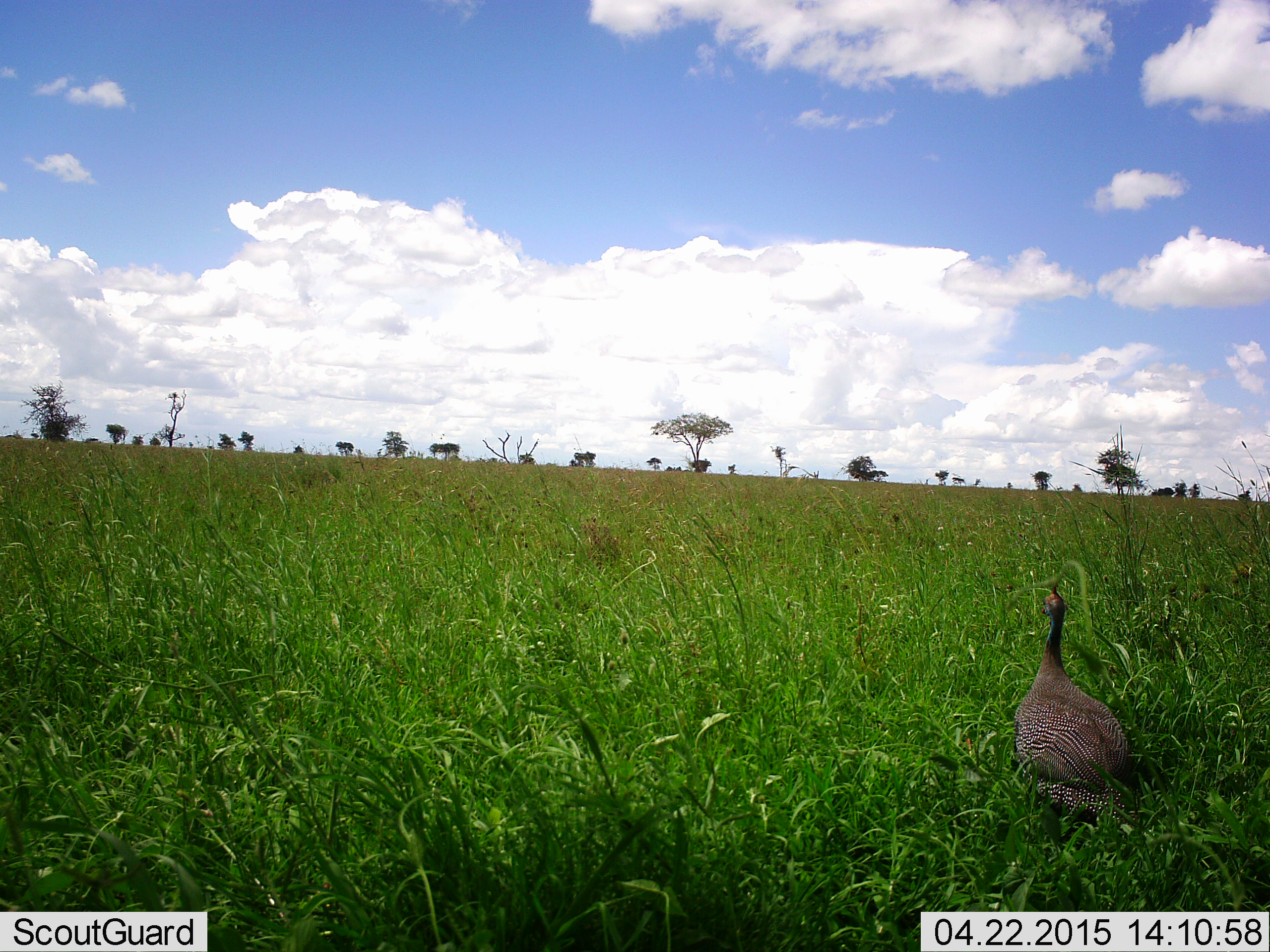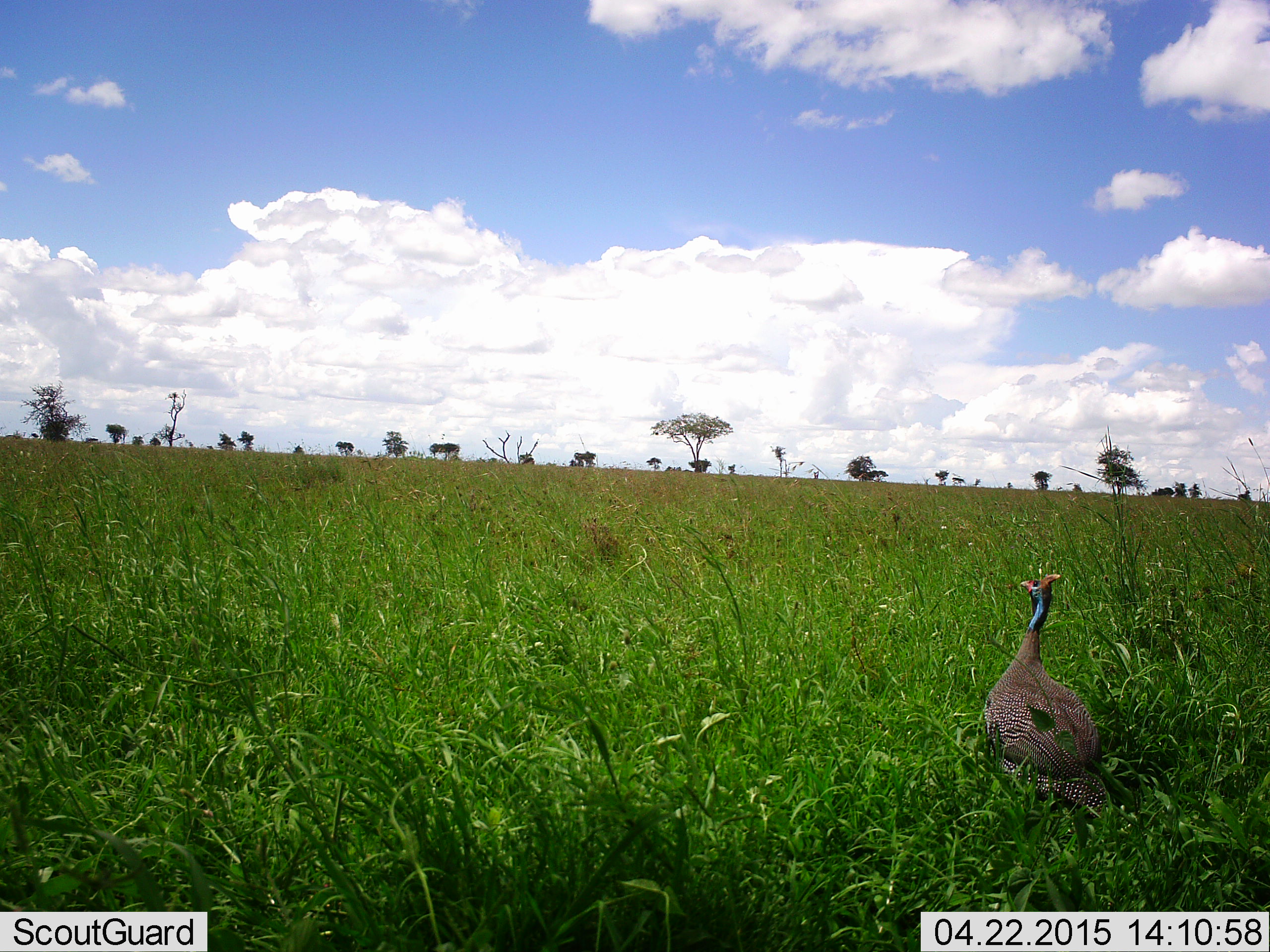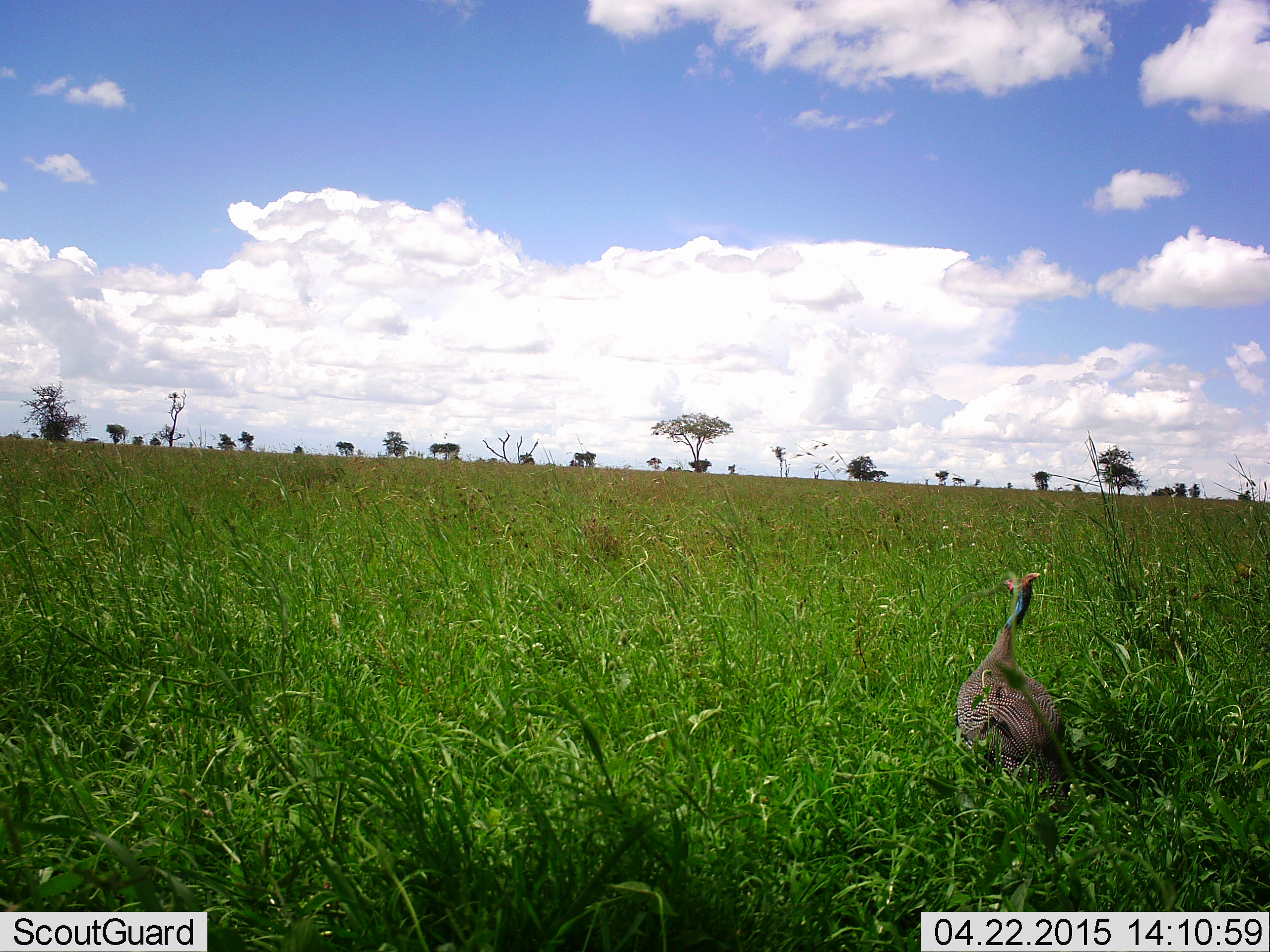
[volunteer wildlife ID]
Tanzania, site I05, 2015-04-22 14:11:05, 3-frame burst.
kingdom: Animalia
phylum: Chordata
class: Aves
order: Galliformes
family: Numididae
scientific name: Numididae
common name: guinea fowl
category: guineafowl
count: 1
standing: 10%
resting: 10%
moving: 90%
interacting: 0%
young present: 0%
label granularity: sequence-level